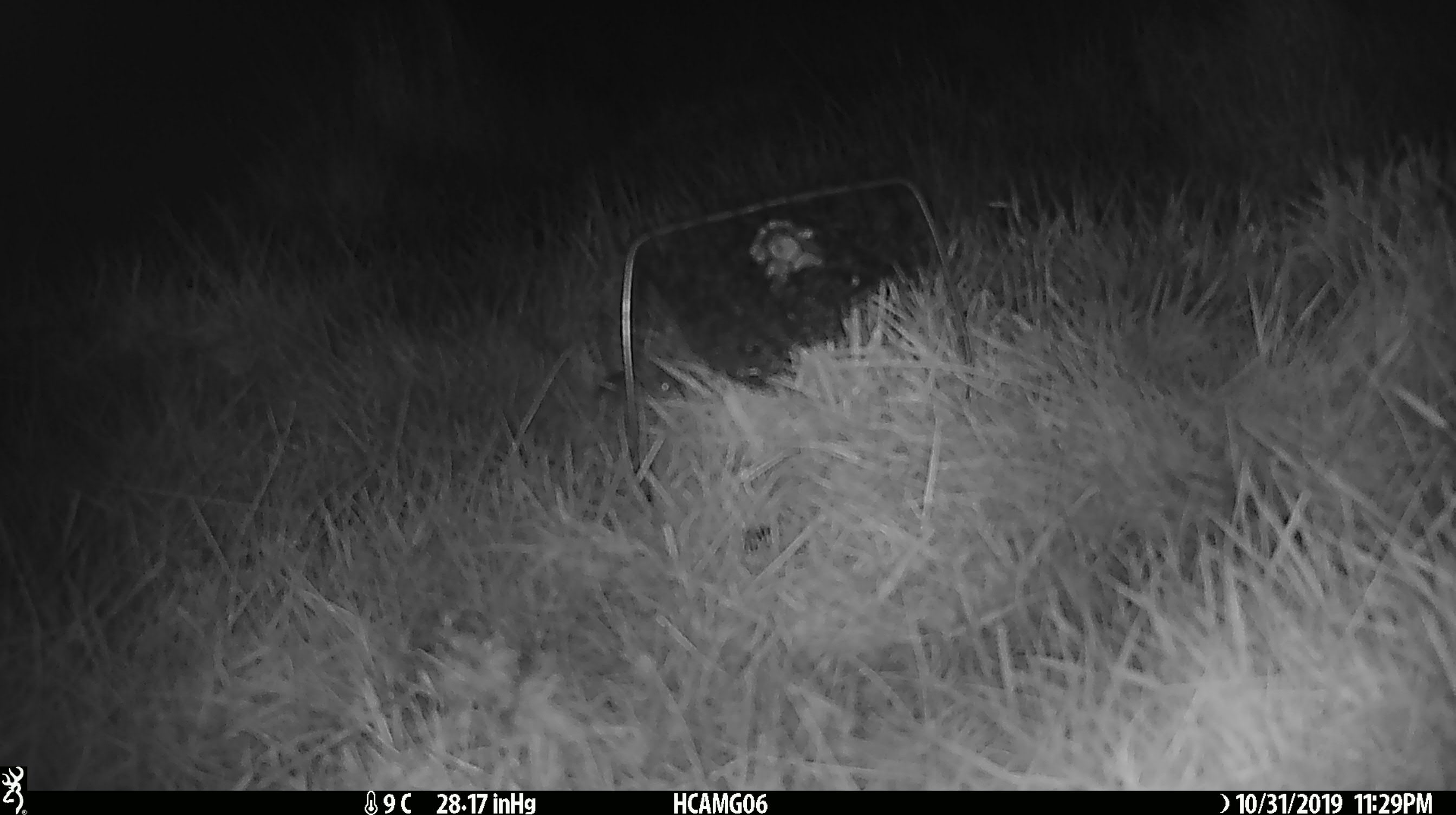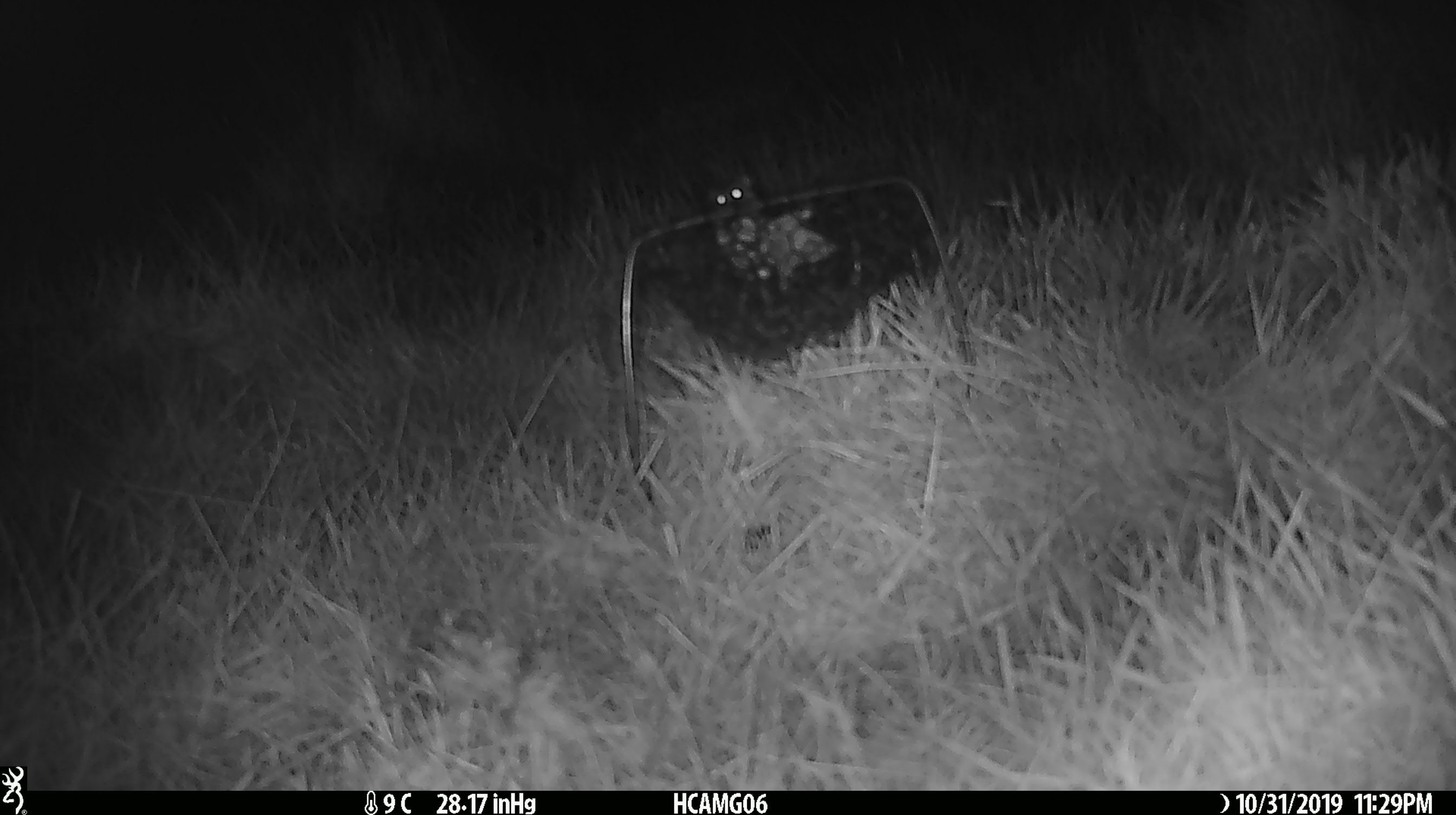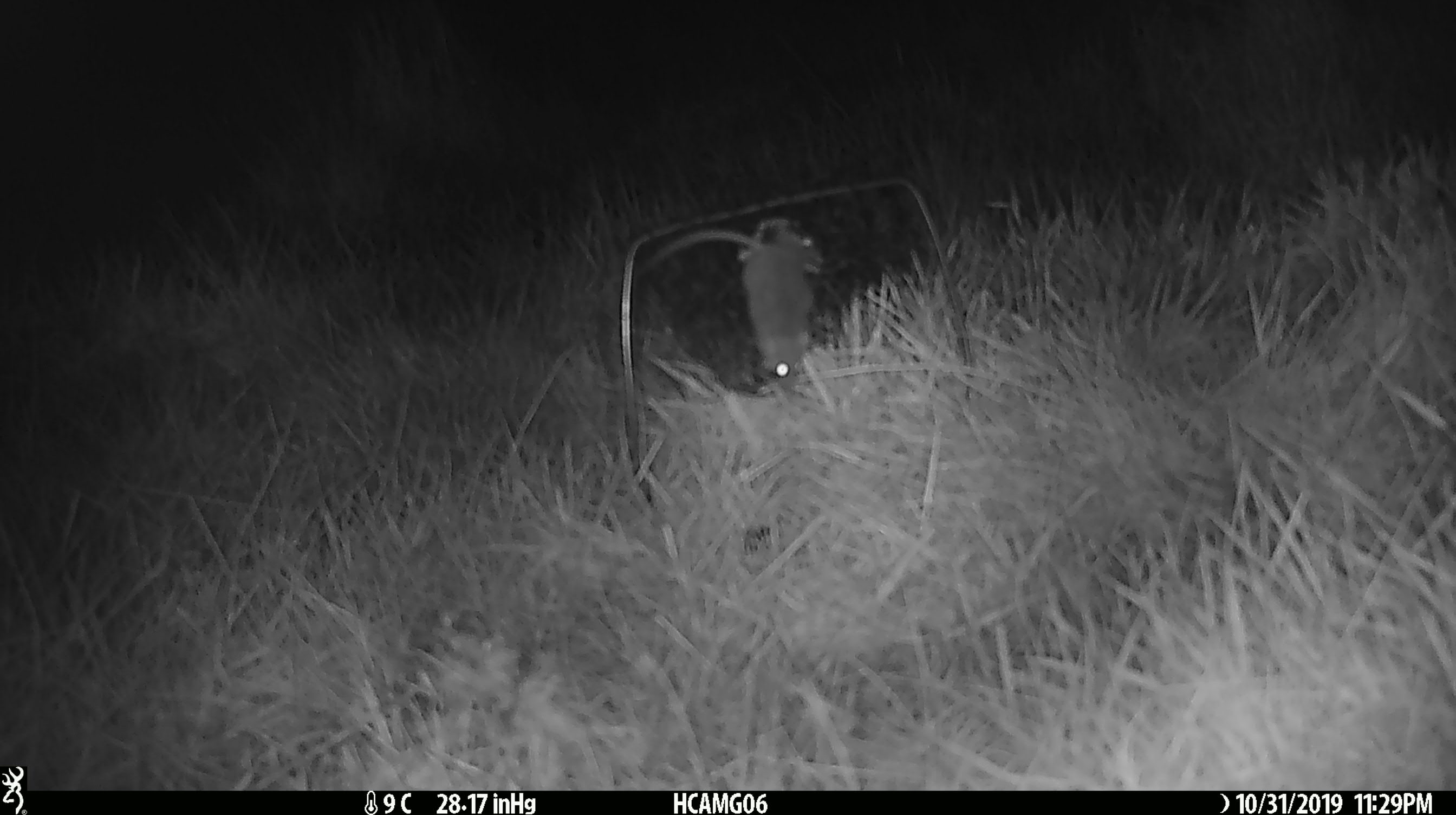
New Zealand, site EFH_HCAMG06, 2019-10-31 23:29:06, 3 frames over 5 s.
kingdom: Animalia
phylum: Chordata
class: Mammalia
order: Rodentia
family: Muridae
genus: Mus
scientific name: Mus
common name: mouse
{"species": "mouse (Mus)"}